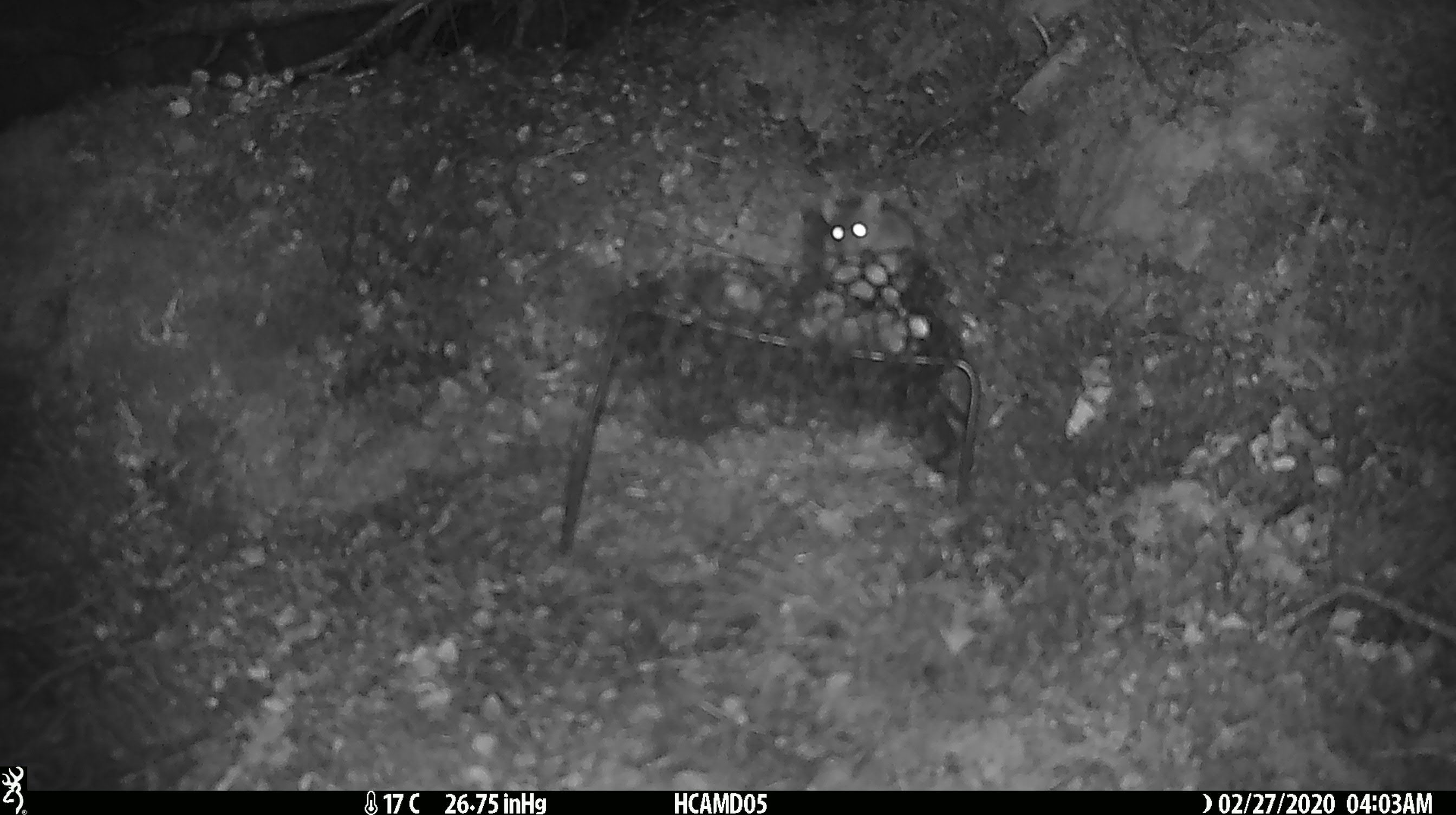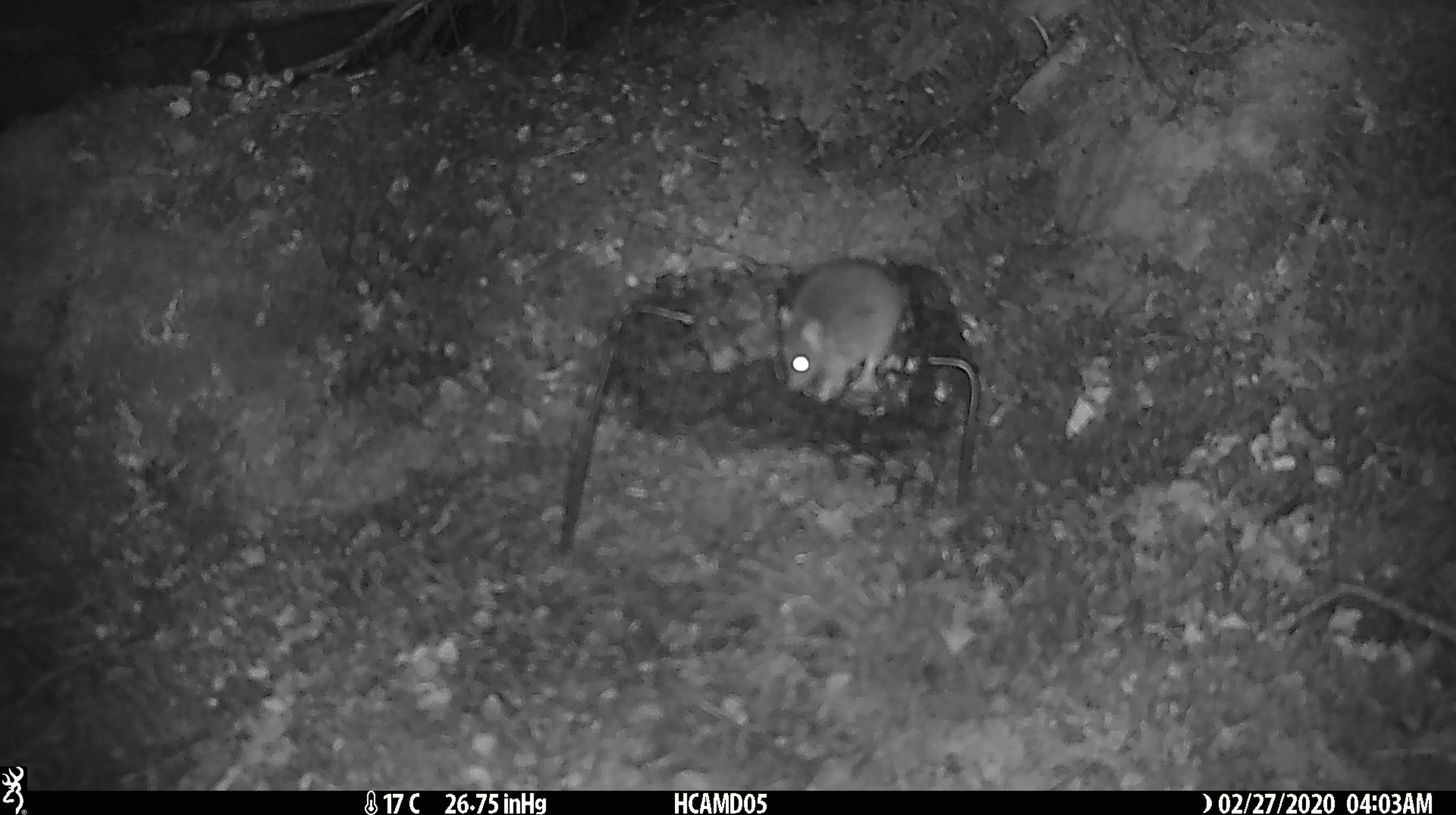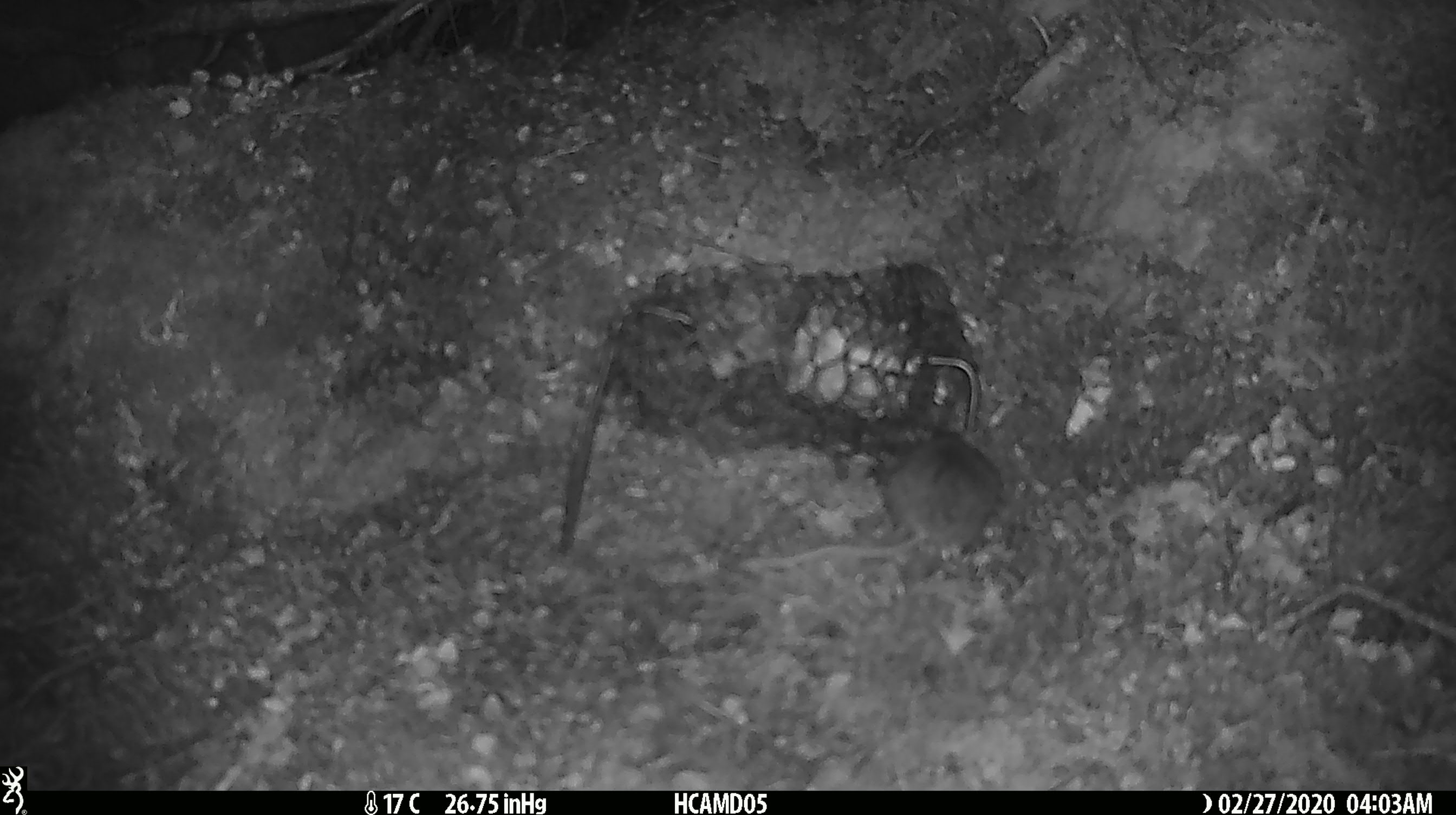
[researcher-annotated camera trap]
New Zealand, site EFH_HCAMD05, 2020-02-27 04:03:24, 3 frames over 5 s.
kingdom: Animalia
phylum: Chordata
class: Mammalia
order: Rodentia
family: Muridae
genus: Mus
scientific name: Mus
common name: mouse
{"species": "mouse (Mus)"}